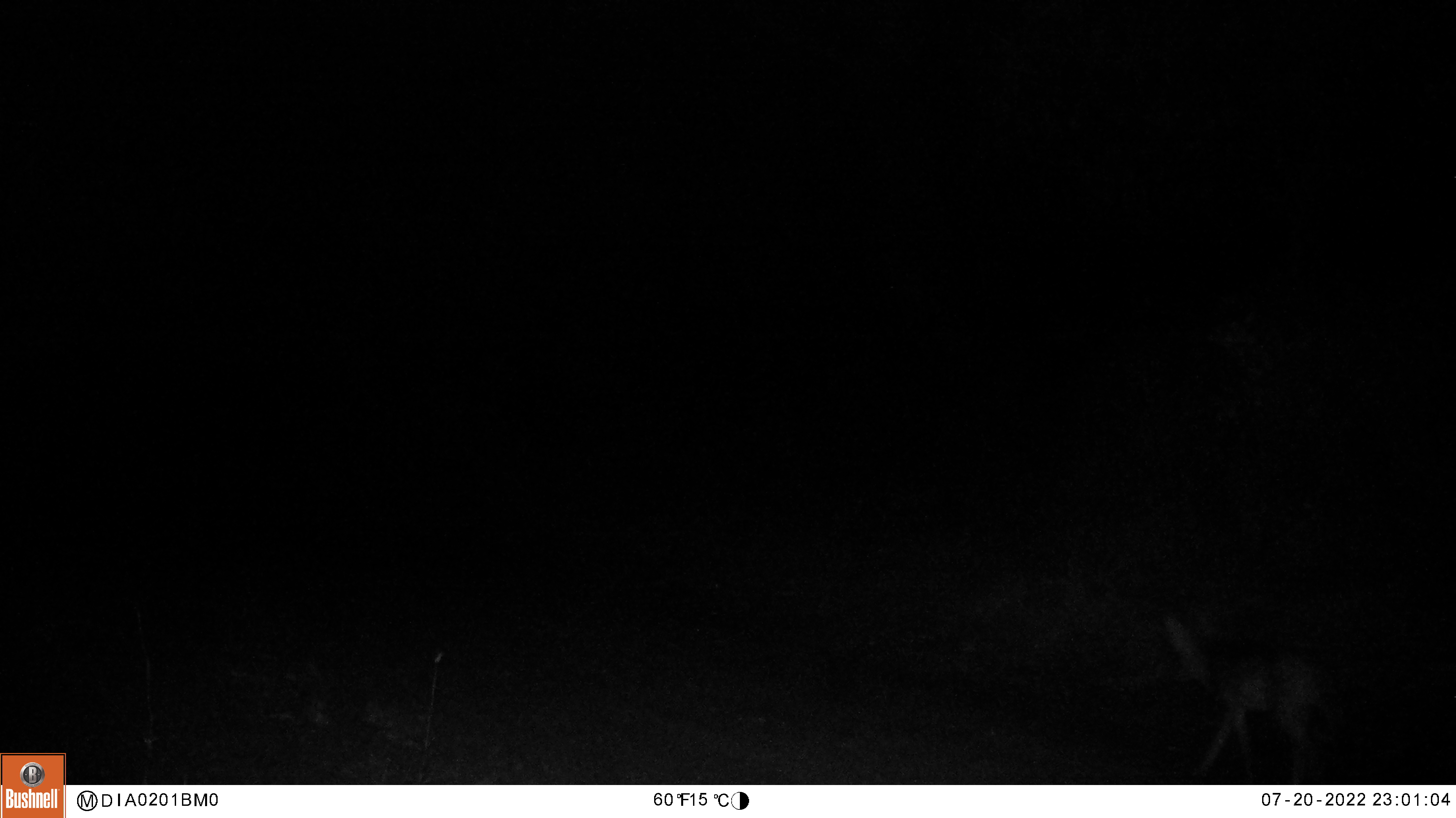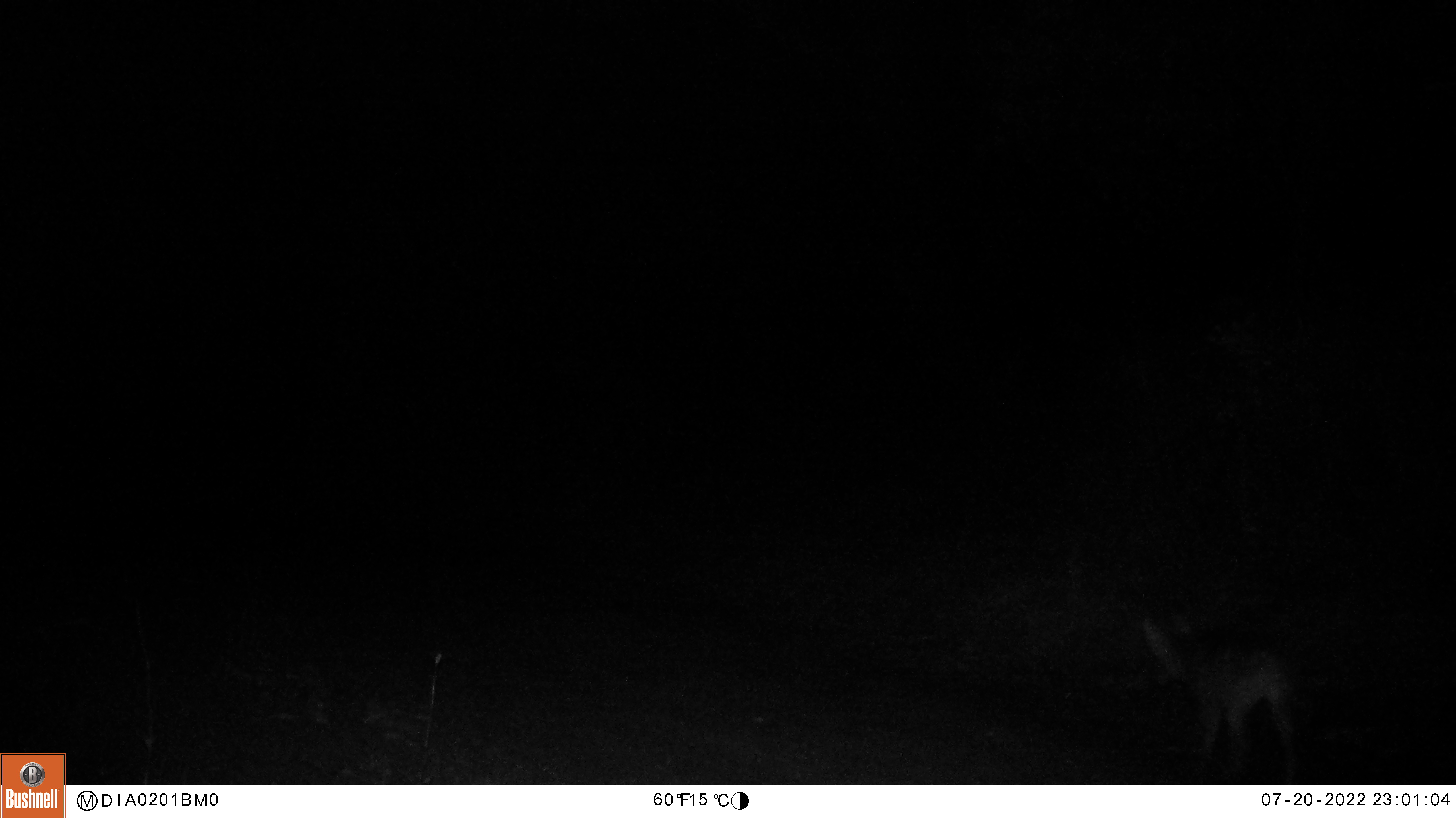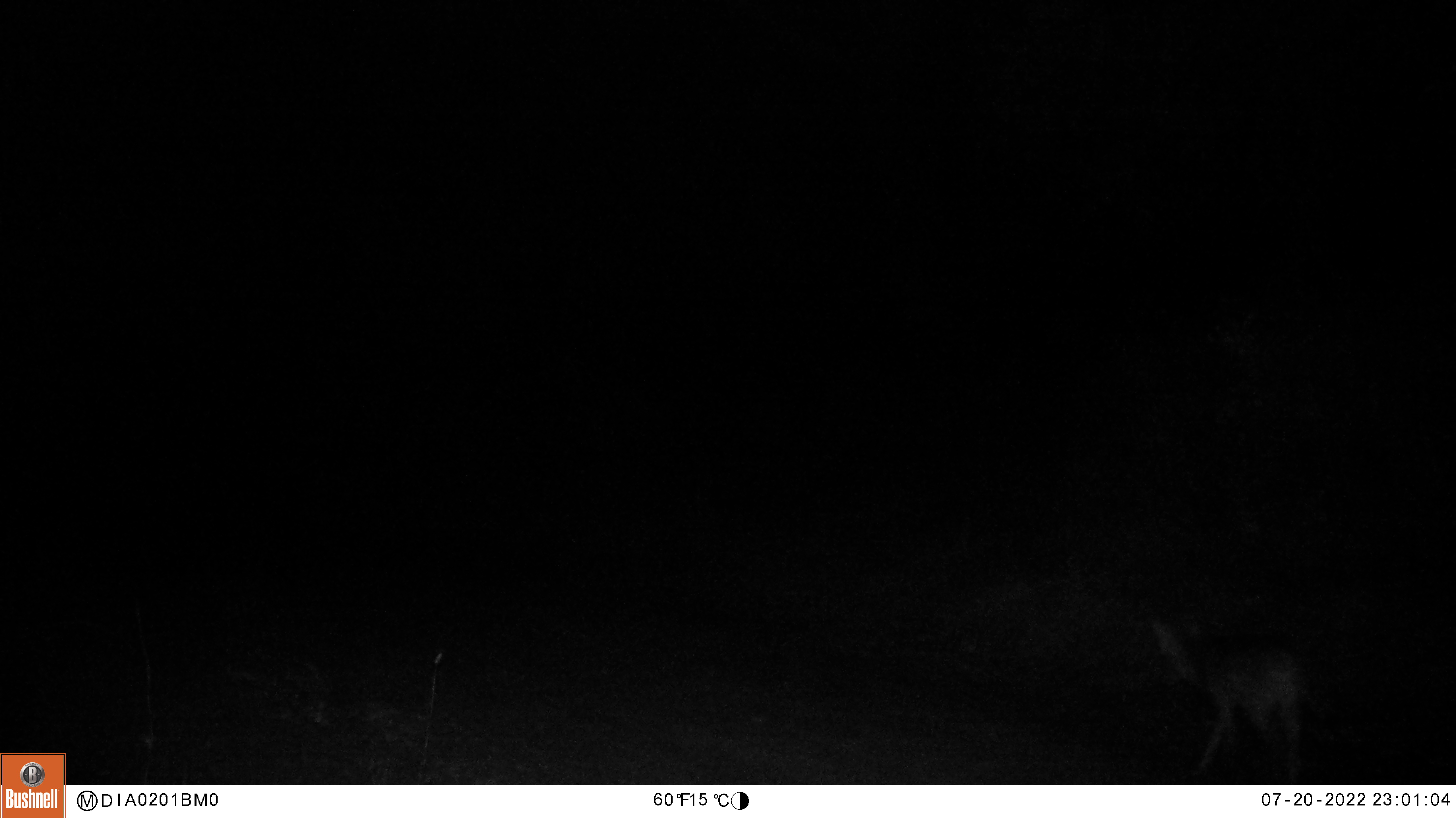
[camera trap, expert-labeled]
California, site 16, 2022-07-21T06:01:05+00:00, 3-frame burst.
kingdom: Animalia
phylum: Chordata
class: Mammalia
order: Carnivora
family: Canidae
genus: Canis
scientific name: Canis latrans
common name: coyote